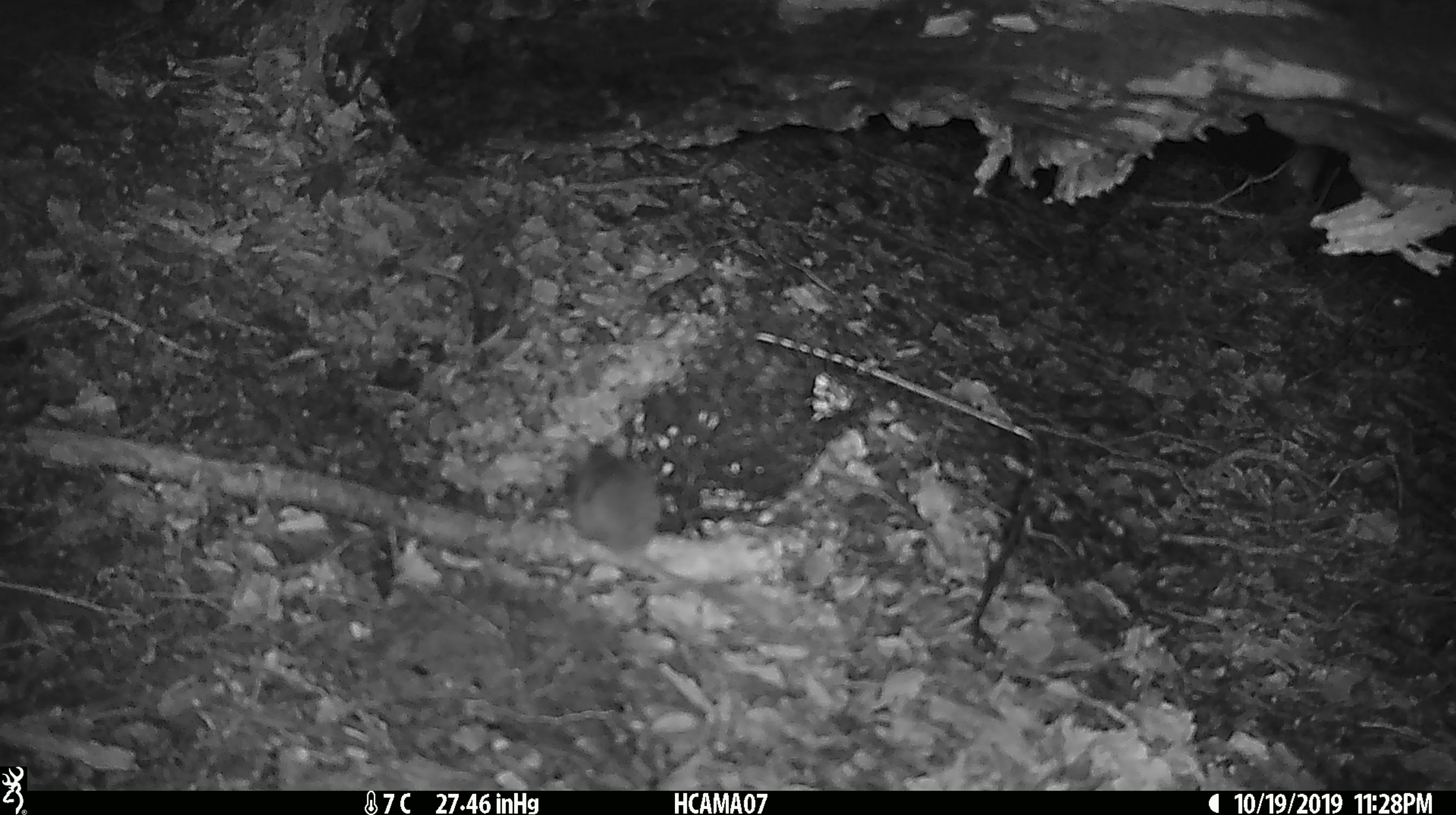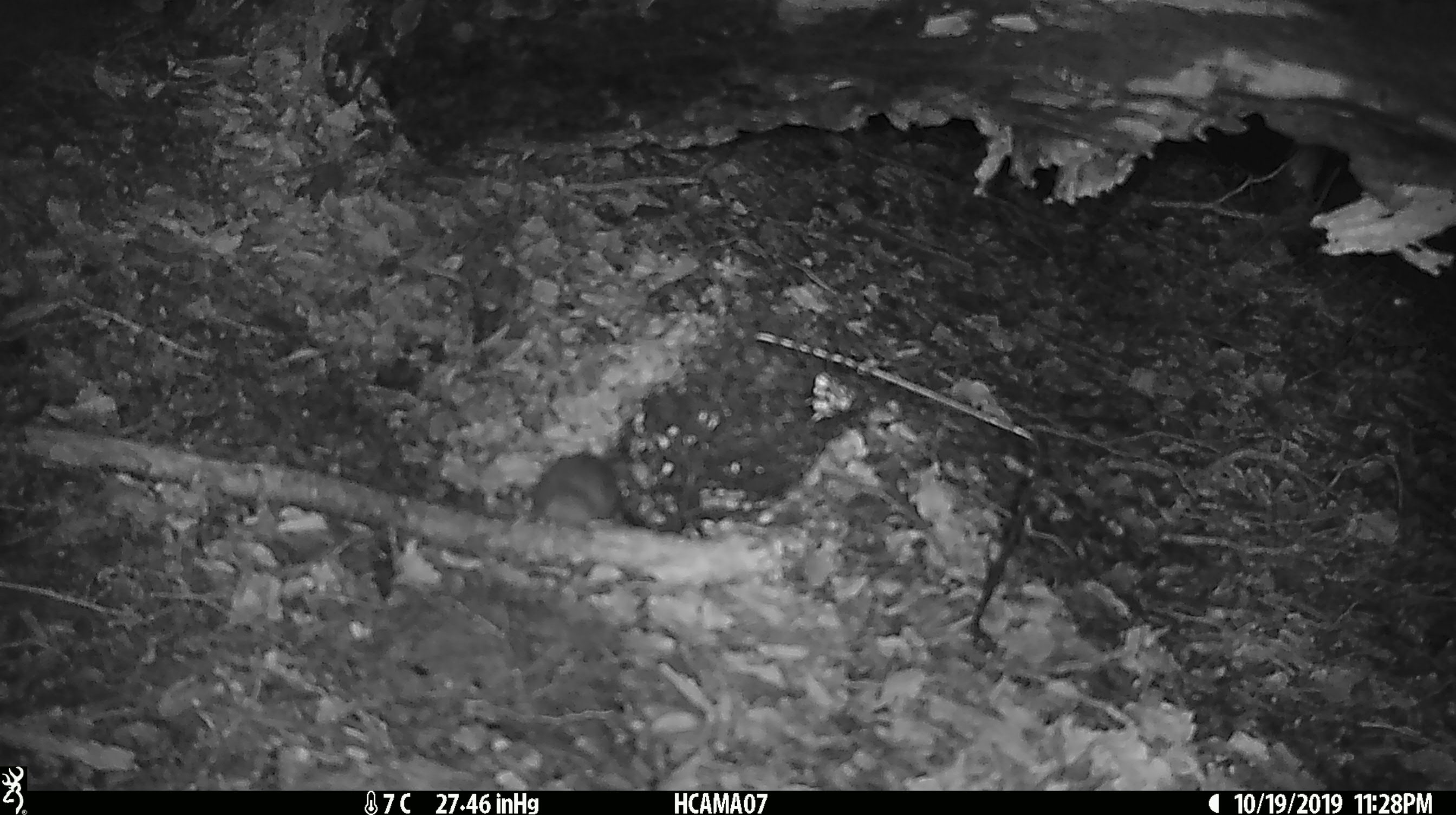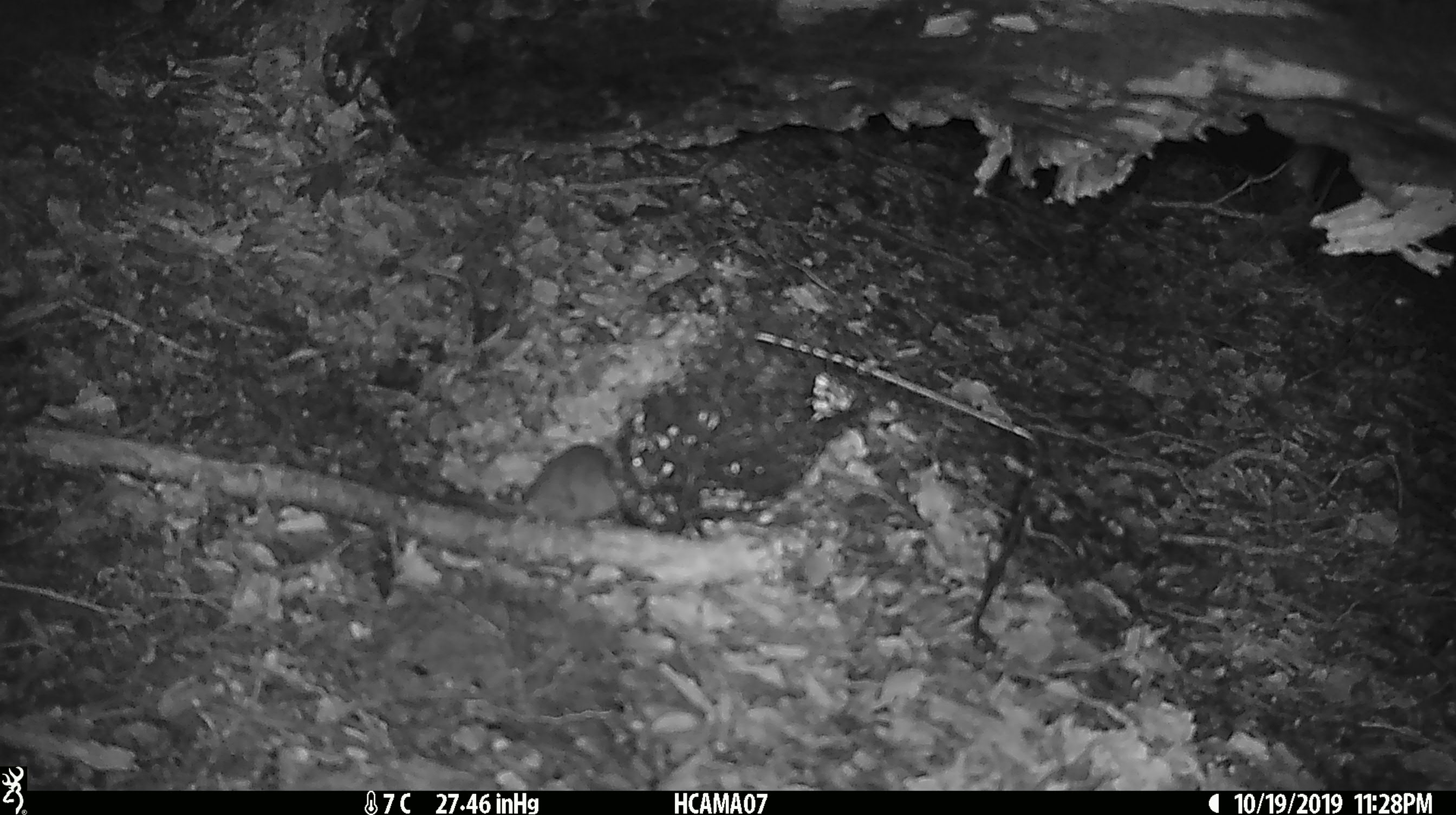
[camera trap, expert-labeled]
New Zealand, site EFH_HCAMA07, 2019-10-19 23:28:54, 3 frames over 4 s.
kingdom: Animalia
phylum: Chordata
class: Mammalia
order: Rodentia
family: Muridae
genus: Mus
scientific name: Mus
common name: mouse